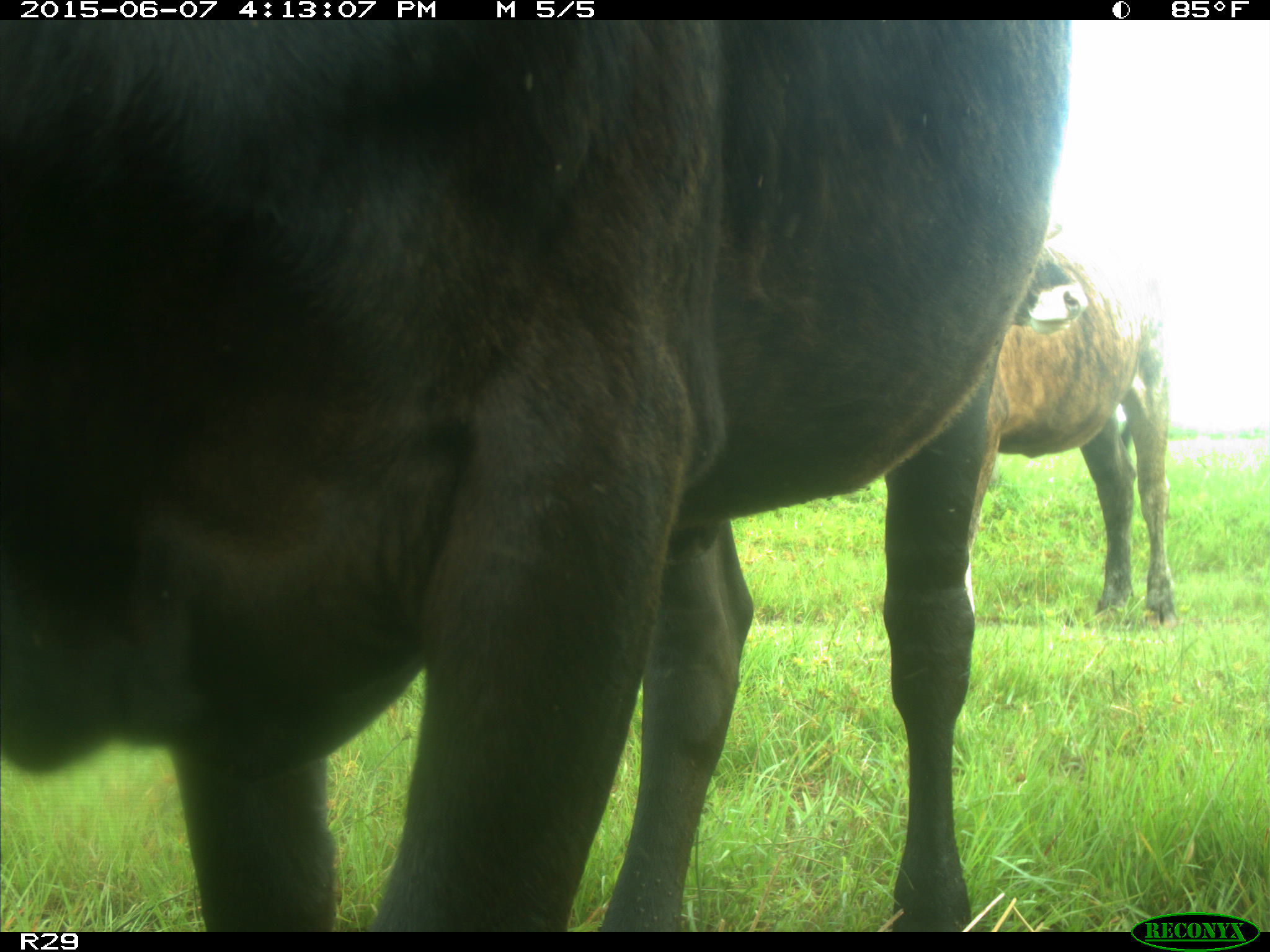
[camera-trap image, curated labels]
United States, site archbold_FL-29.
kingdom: Animalia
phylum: Chordata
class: Mammalia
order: Artiodactyla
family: Bovidae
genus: Bos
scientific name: Bos taurus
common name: domestic cow